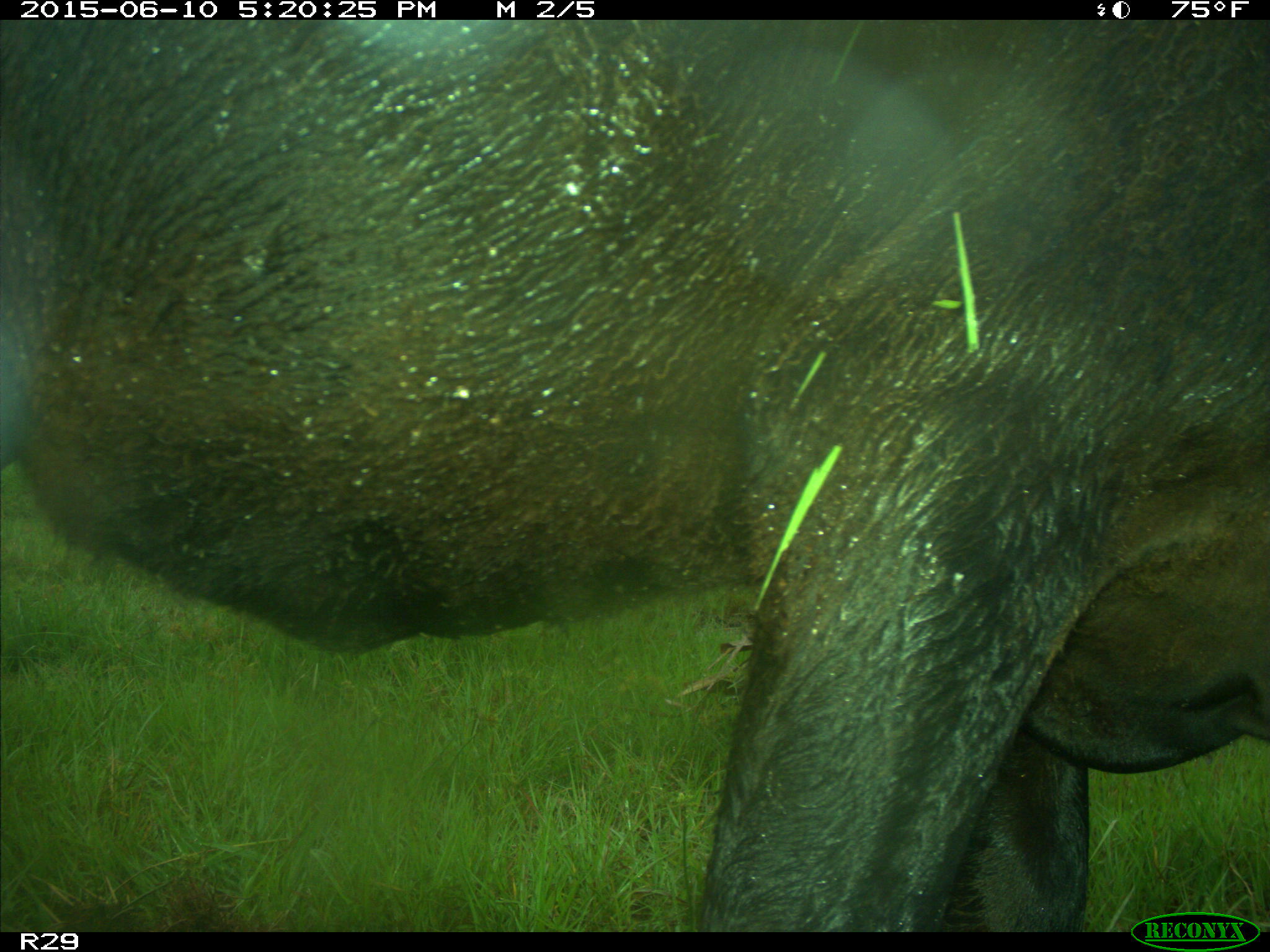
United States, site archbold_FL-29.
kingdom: Animalia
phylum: Chordata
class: Mammalia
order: Artiodactyla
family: Bovidae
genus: Bos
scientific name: Bos taurus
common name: domestic cow